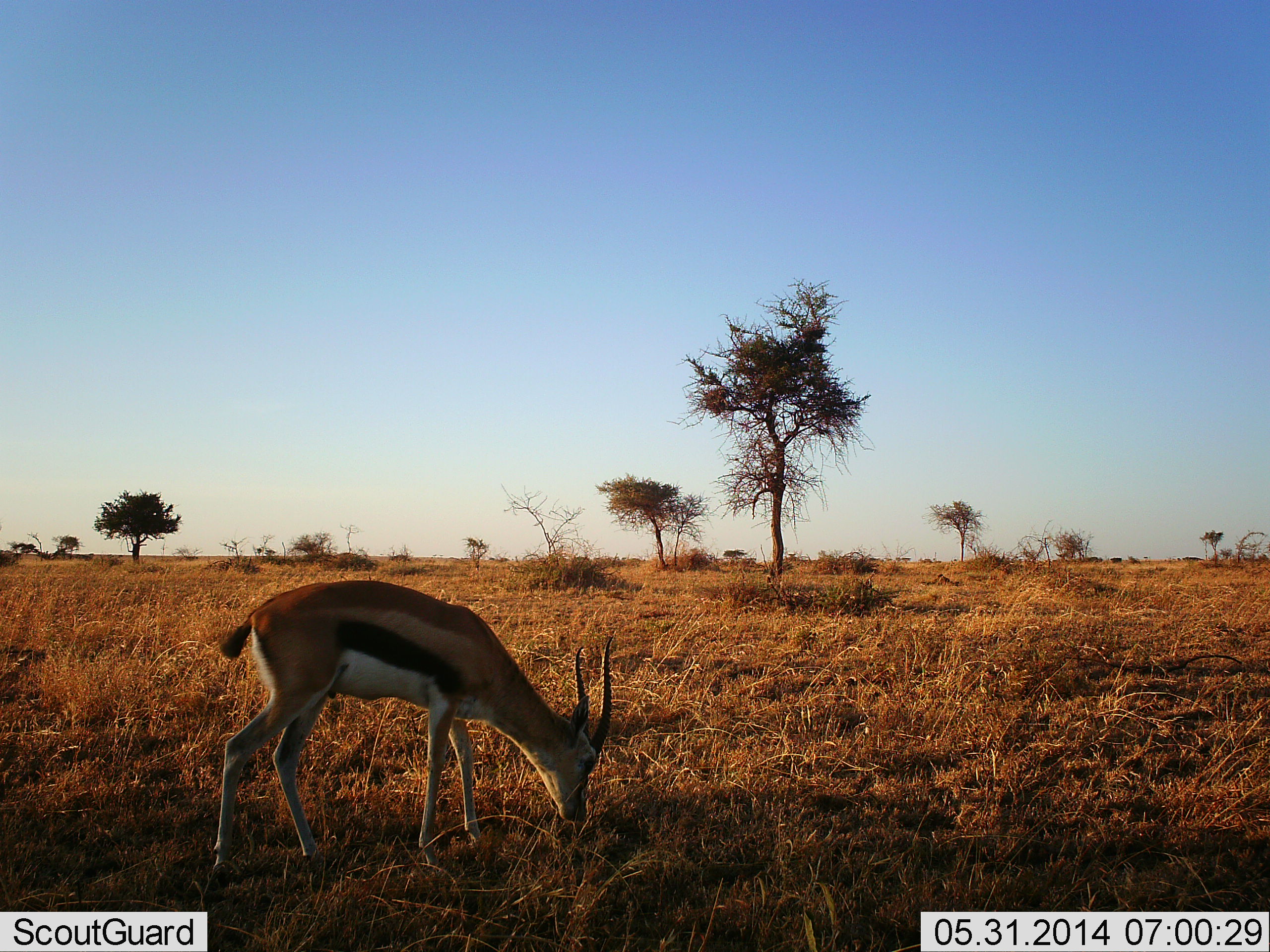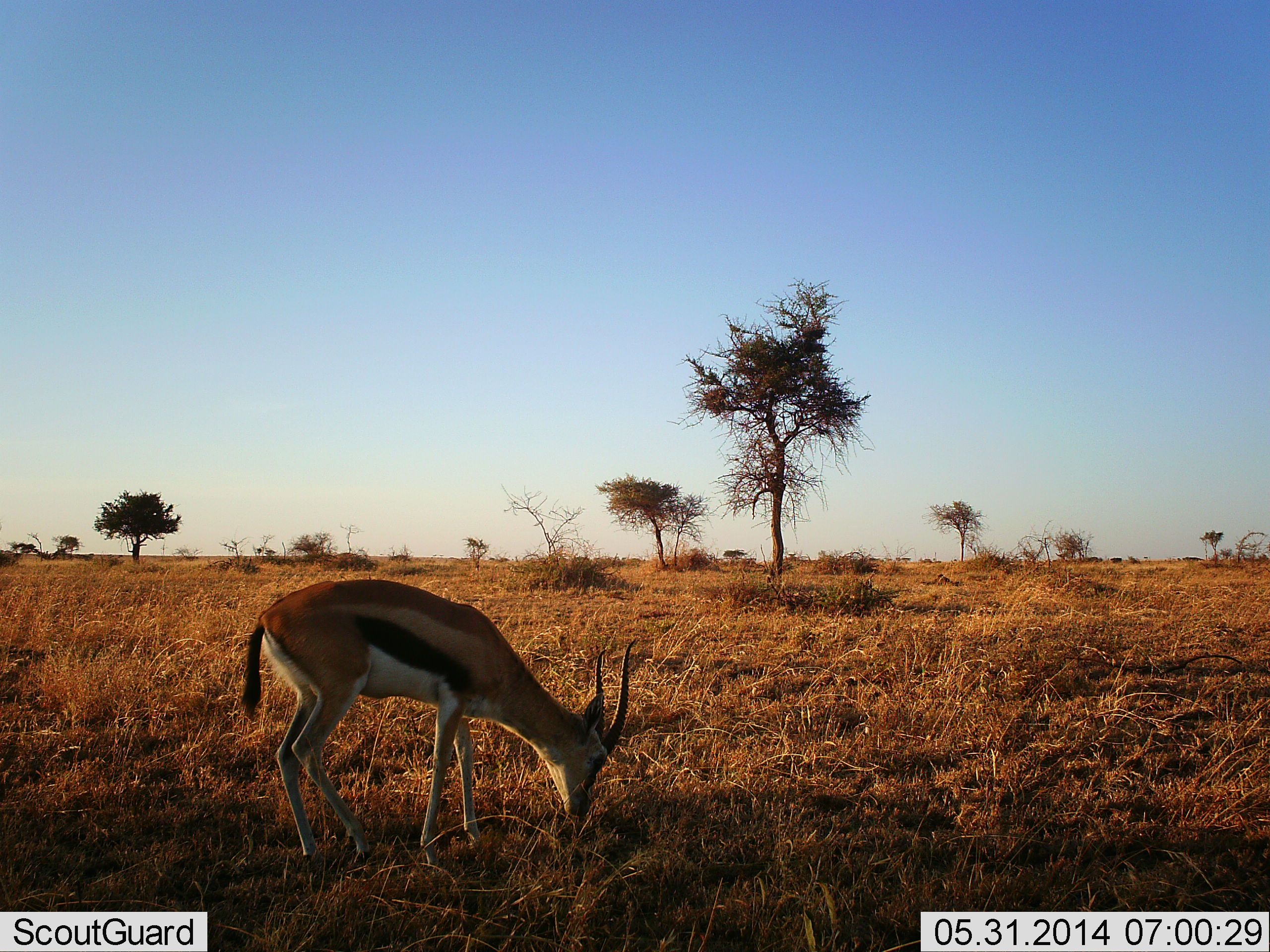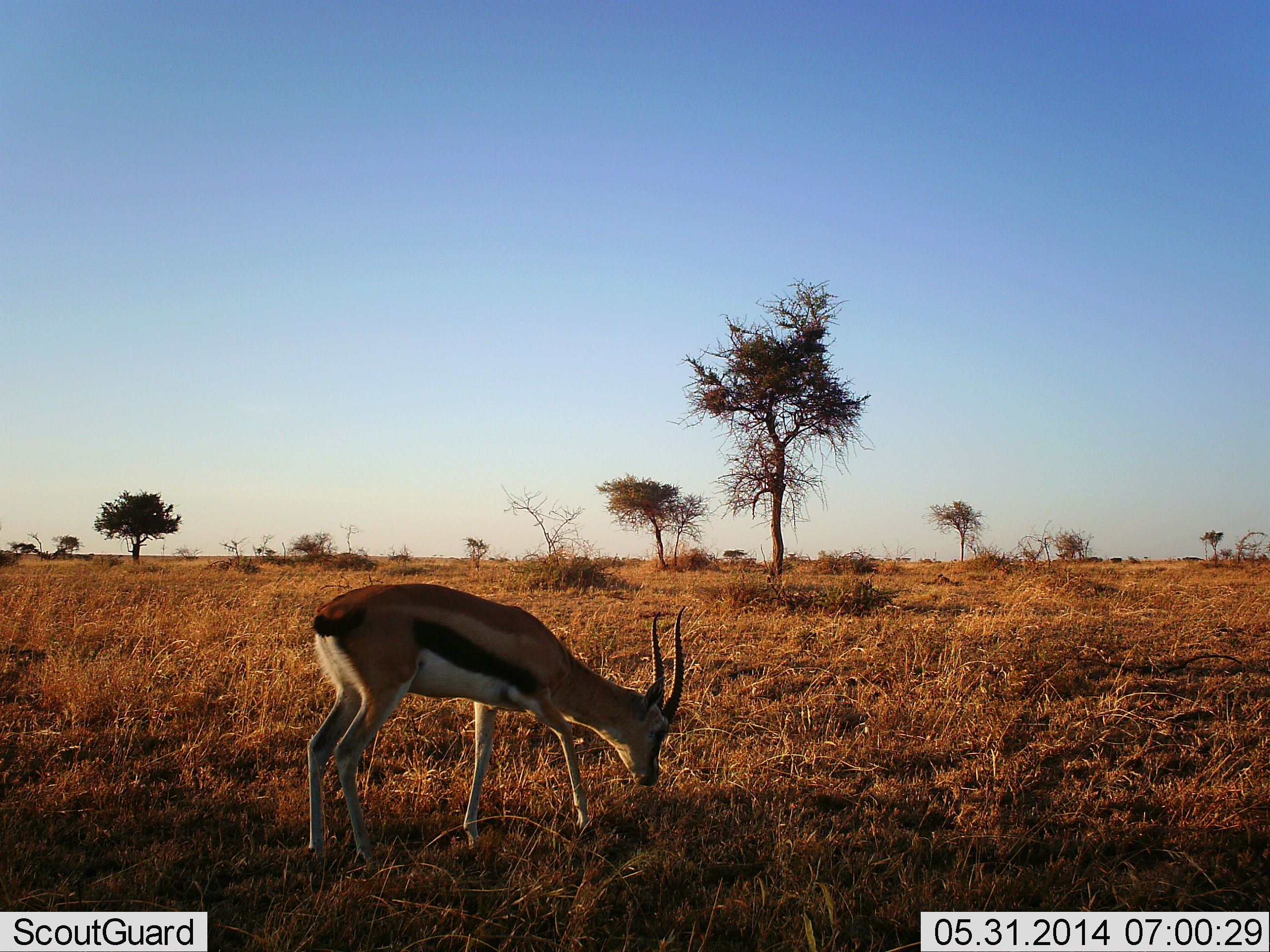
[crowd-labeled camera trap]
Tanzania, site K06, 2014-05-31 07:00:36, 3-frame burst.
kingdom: Animalia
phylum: Chordata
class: Mammalia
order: Artiodactyla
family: Bovidae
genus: Eudorcas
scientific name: Eudorcas thomsonii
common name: thomson's gazelle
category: gazellethomsons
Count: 1.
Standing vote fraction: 30%.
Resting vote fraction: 0%.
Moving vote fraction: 40%.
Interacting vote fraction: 0%.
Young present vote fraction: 0%.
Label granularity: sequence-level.